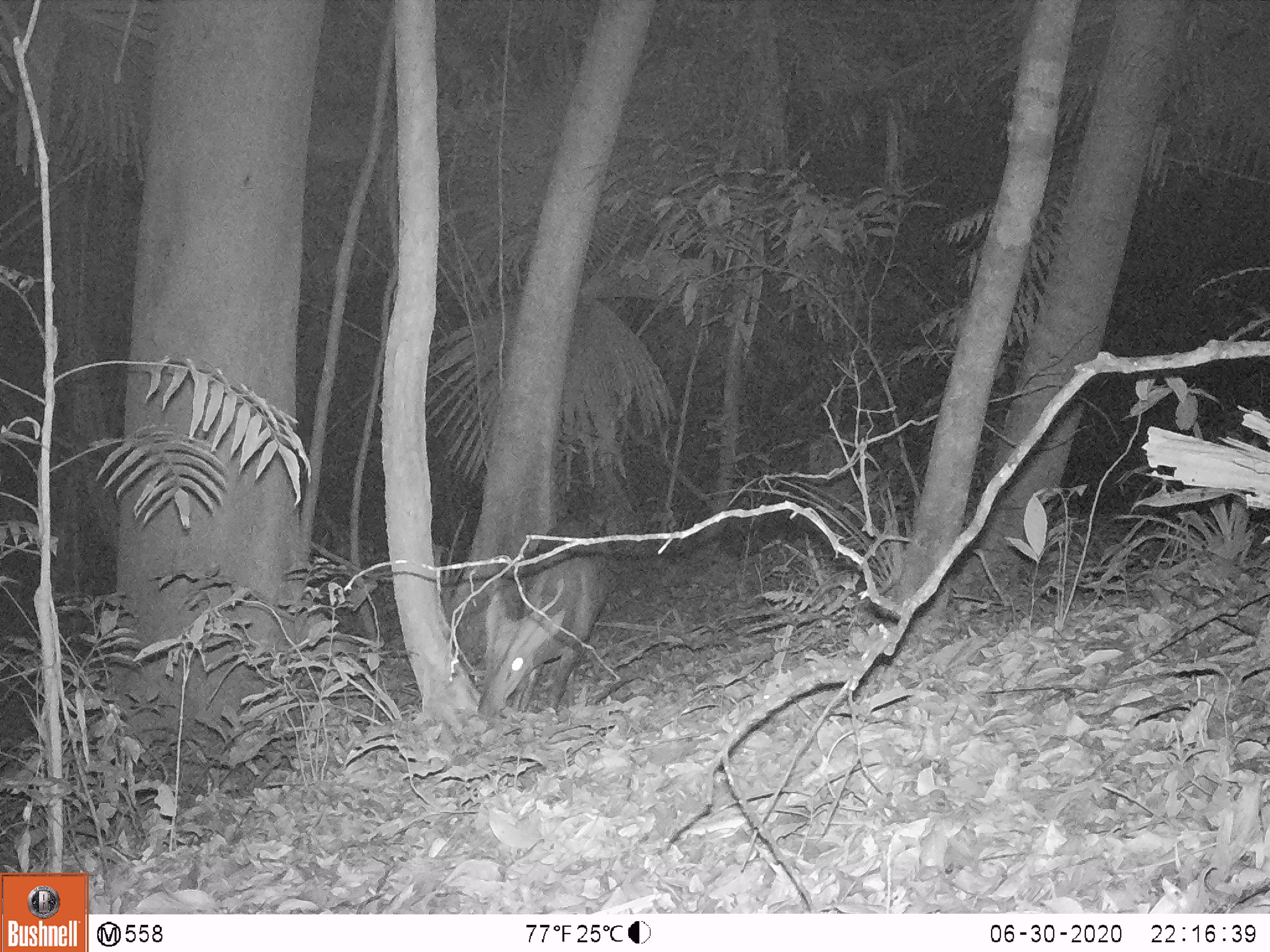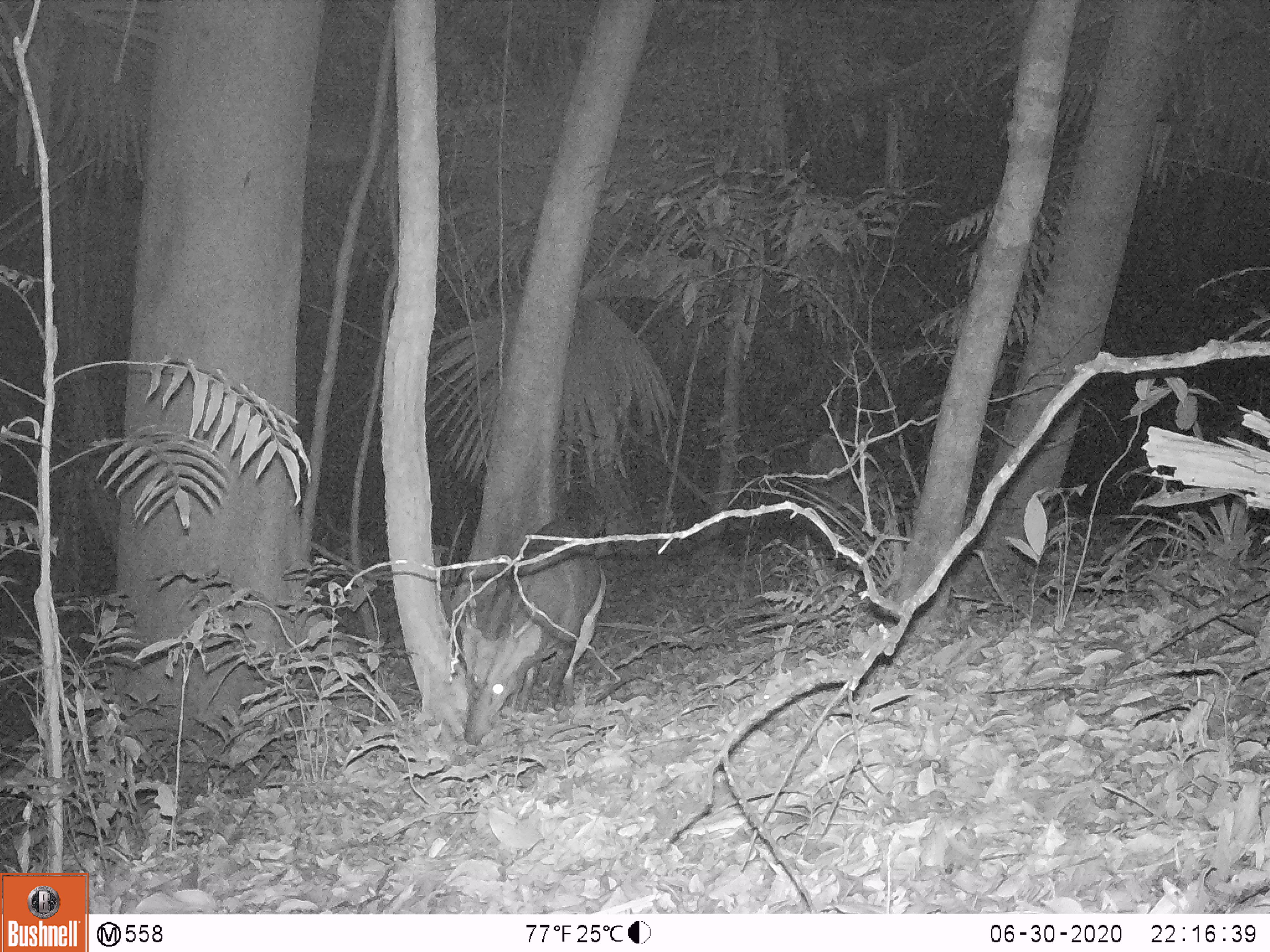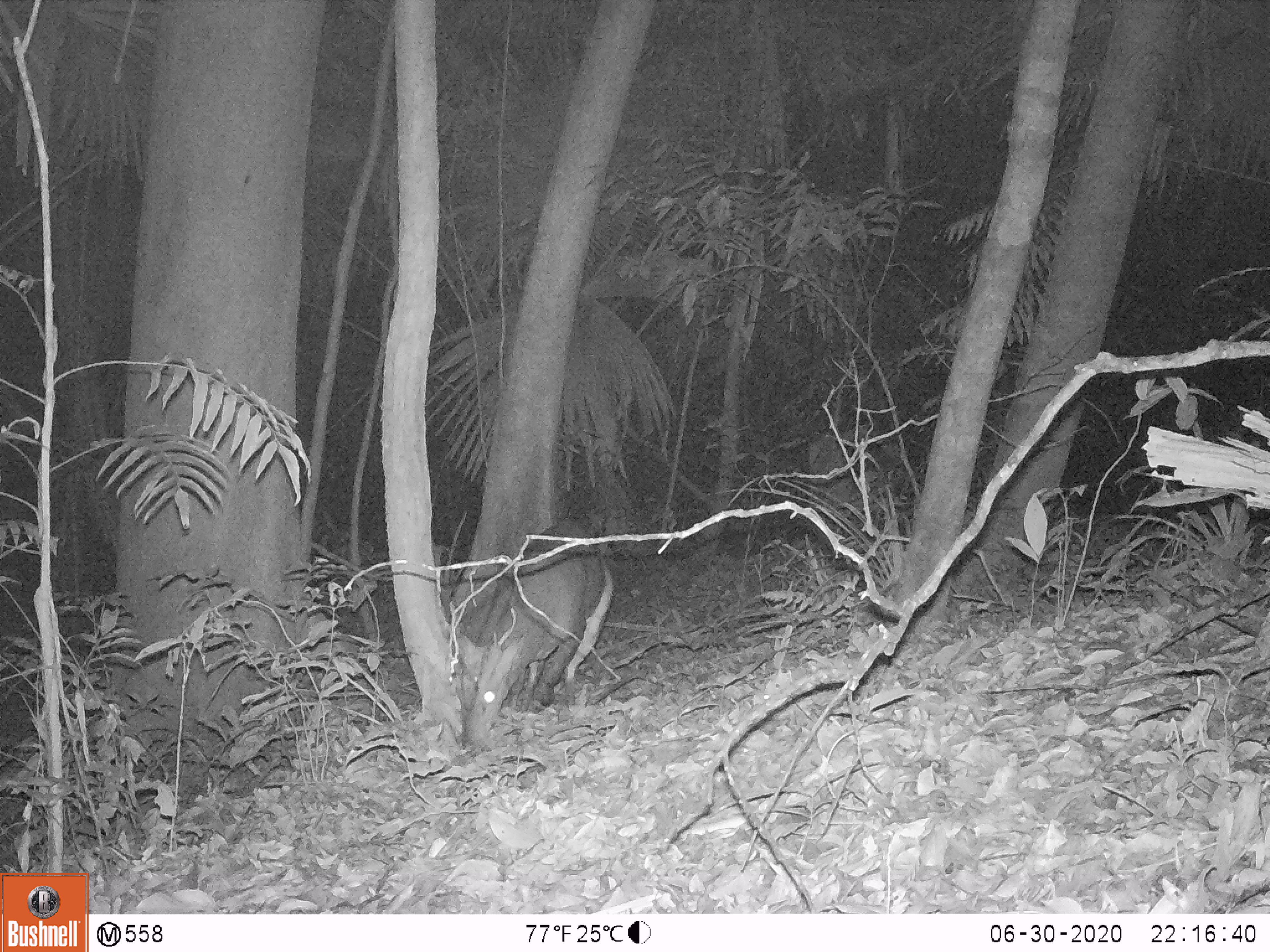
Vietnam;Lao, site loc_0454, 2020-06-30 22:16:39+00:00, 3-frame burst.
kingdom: Animalia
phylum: Chordata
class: Mammalia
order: Artiodactyla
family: Cervidae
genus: Muntiacus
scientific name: Muntiacus vuquangensis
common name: large-antlered muntjac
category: large antlered muntjac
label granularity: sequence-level